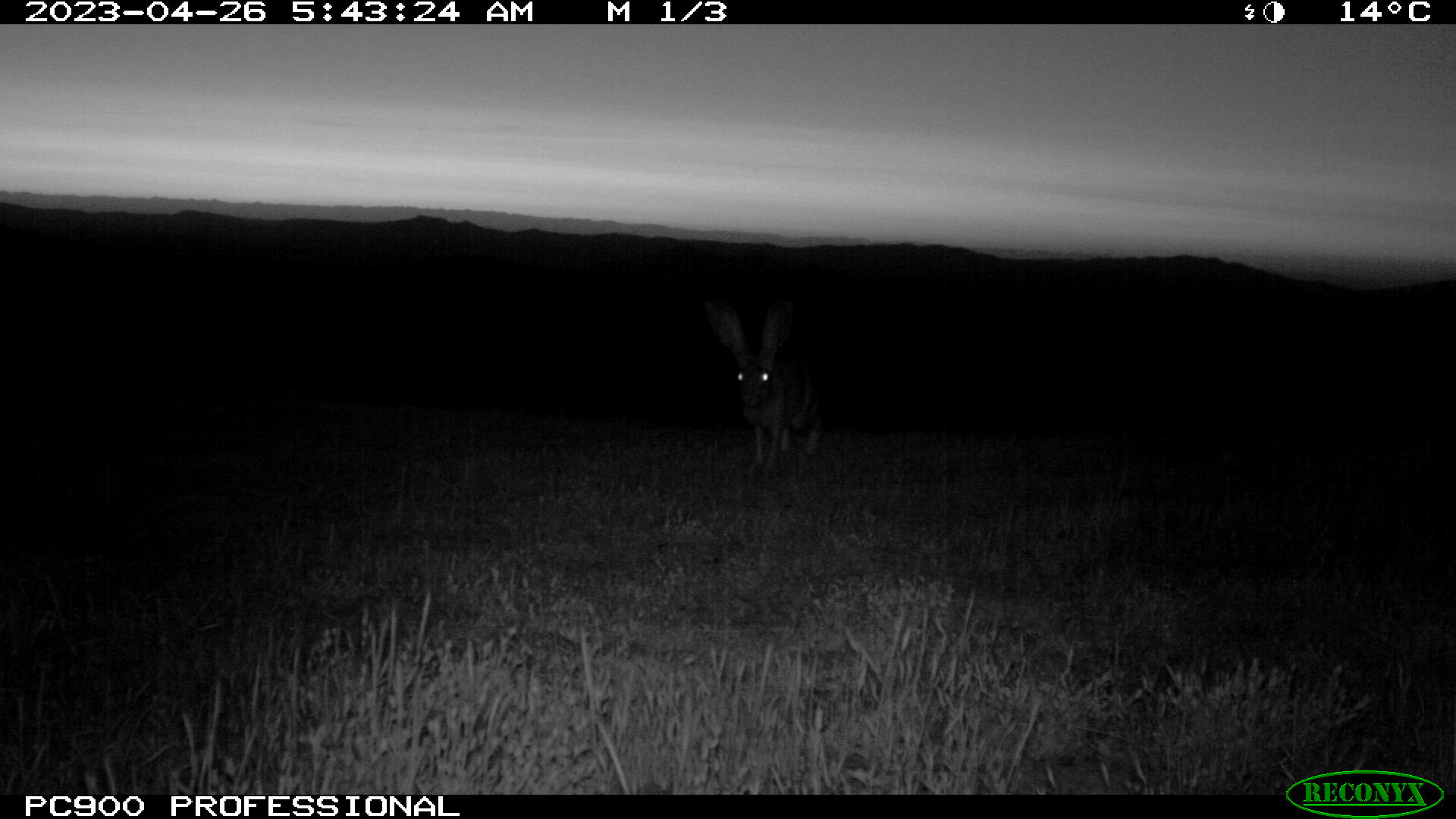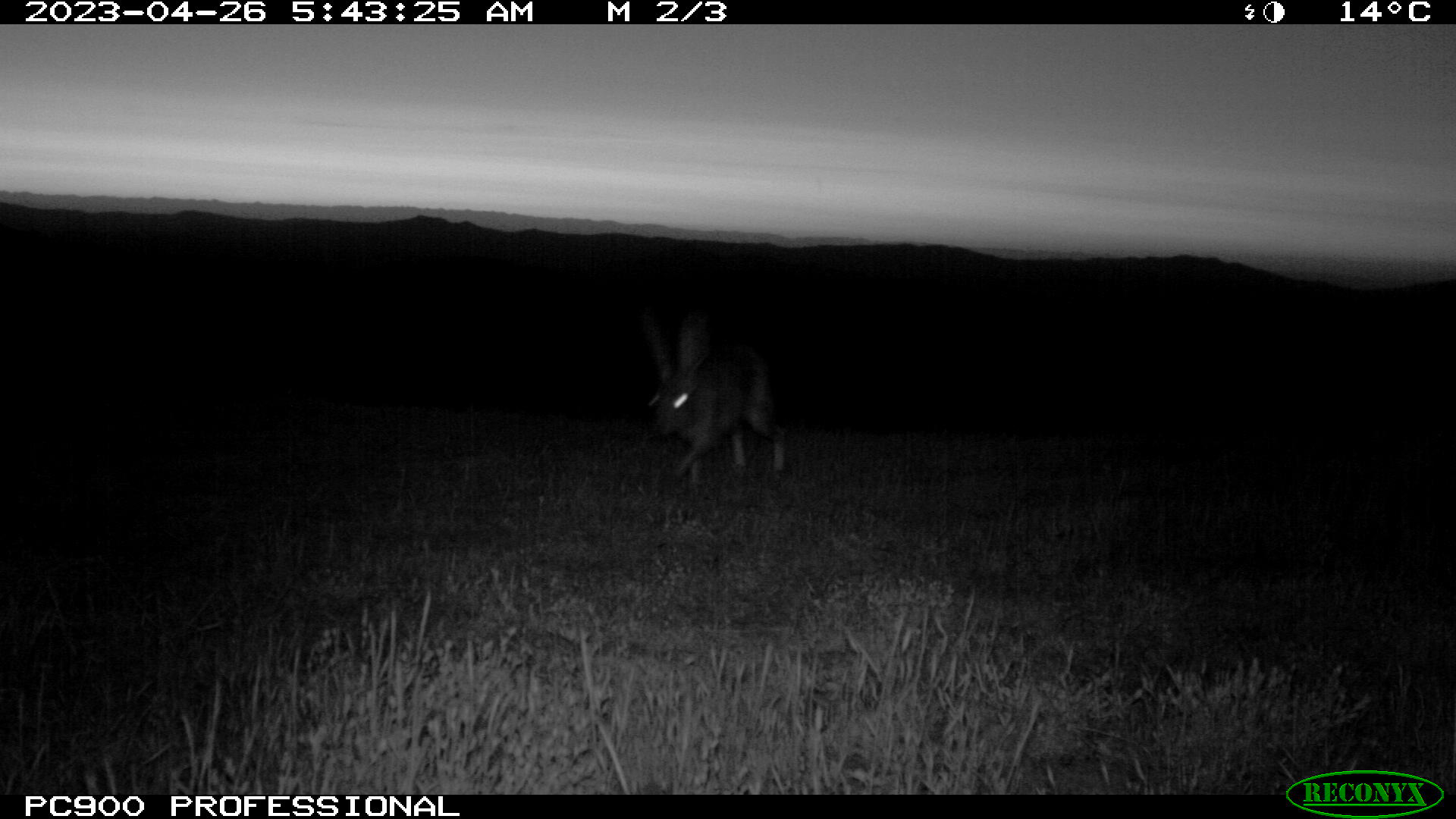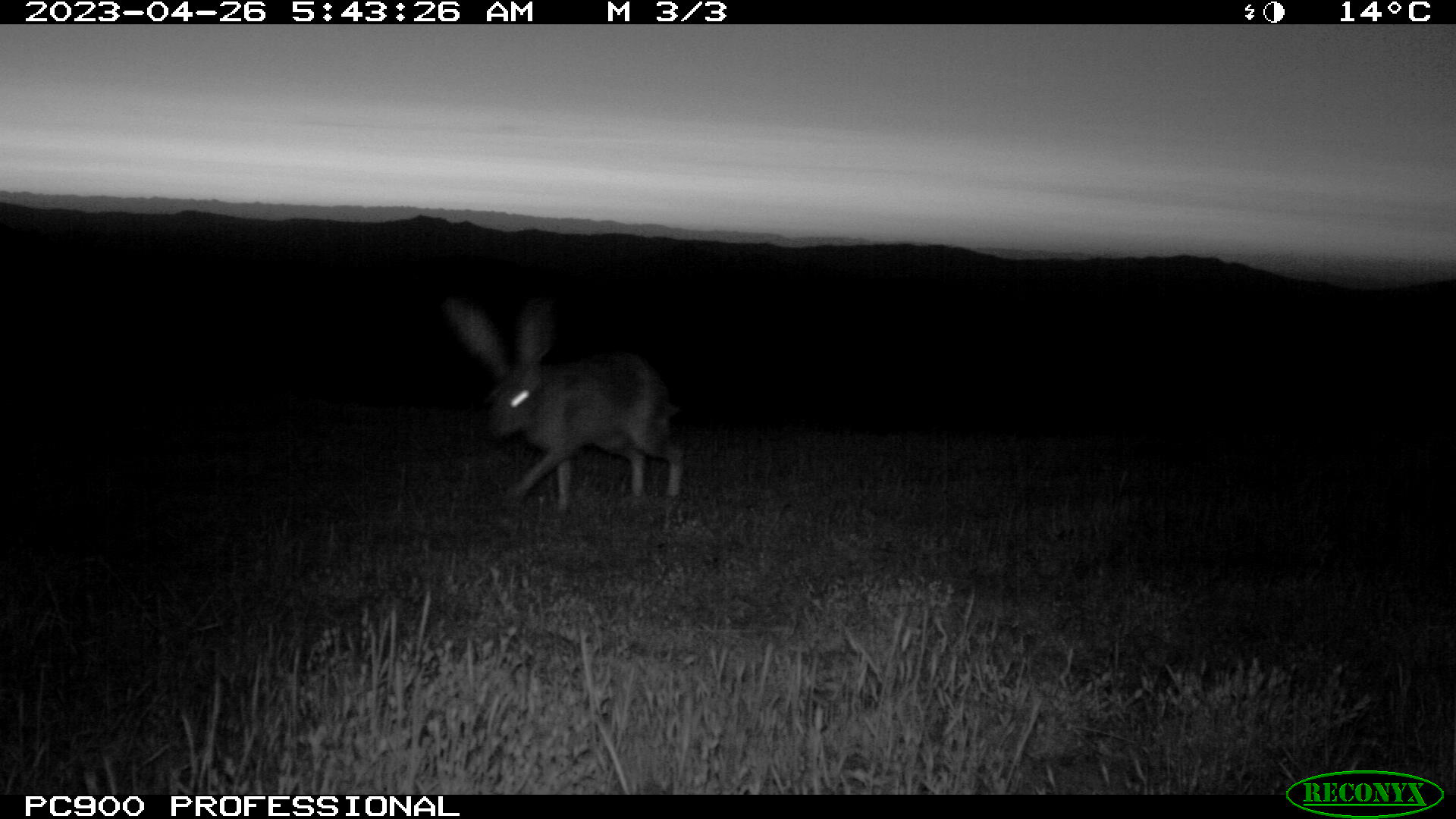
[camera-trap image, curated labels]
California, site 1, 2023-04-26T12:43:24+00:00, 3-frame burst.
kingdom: Animalia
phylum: Chordata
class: Mammalia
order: Lagomorpha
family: Leporidae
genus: Lepus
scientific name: Lepus californicus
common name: black-tailed jackrabbit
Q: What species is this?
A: Black-tailed jackrabbit (Lepus californicus).